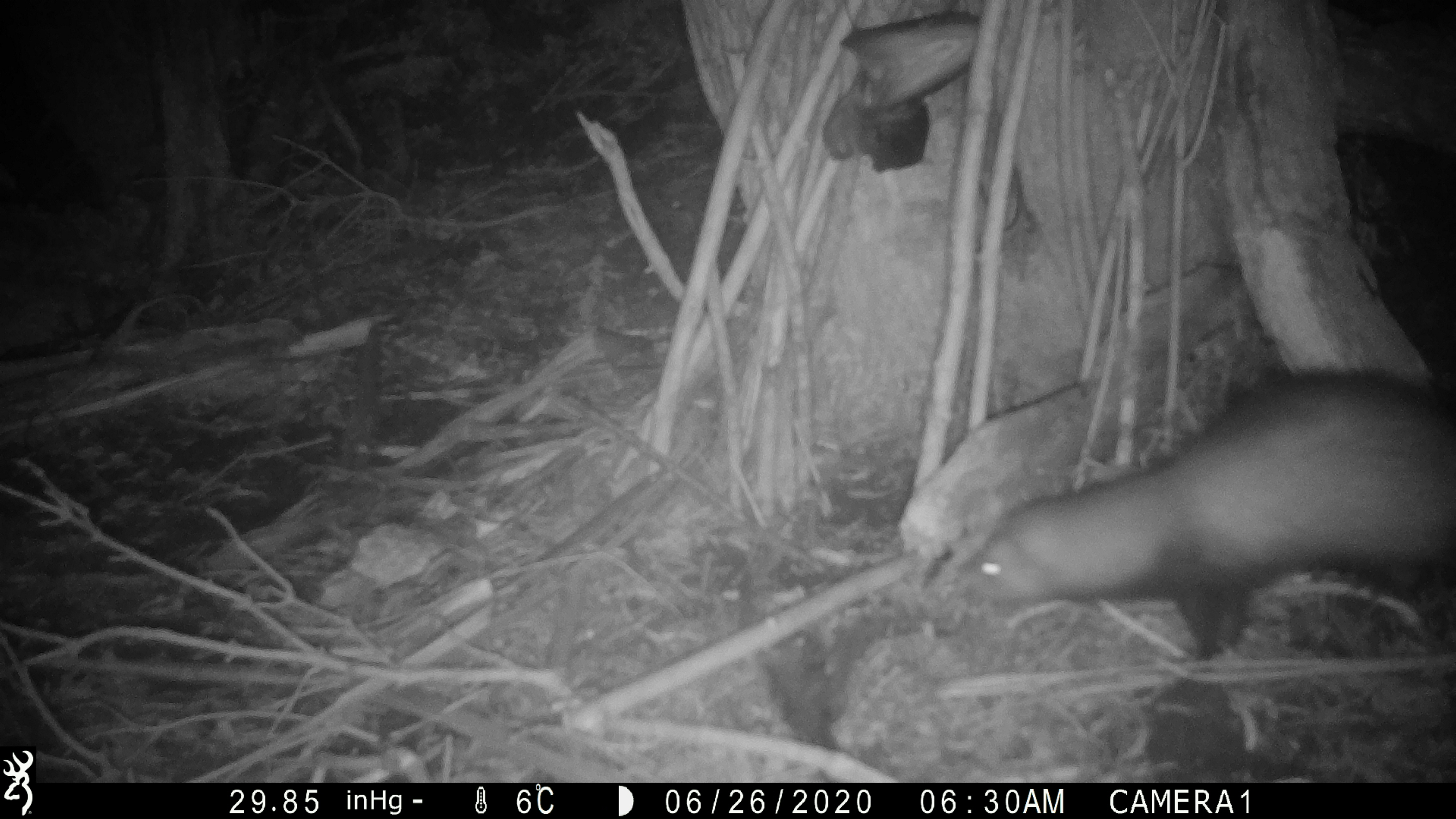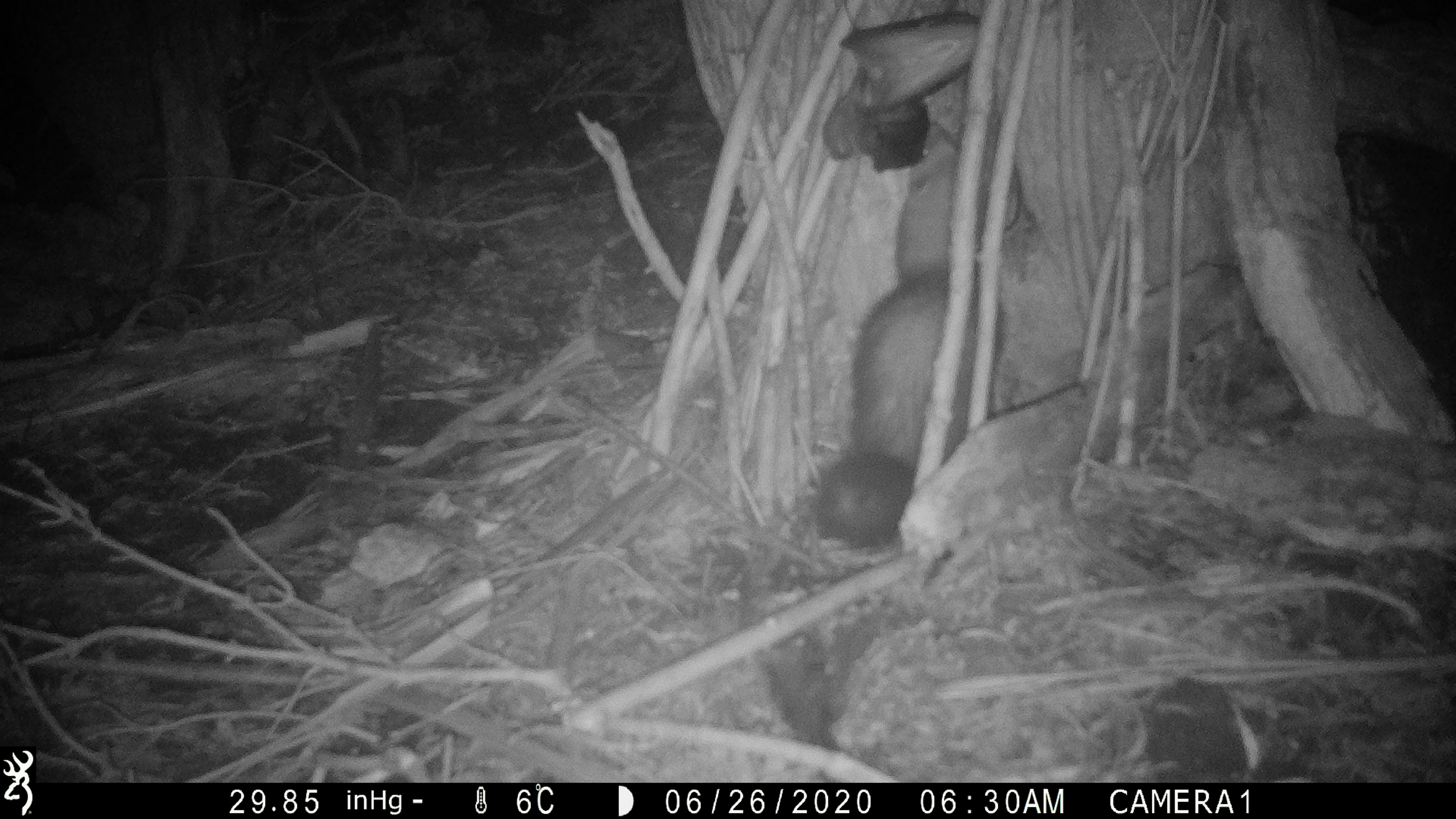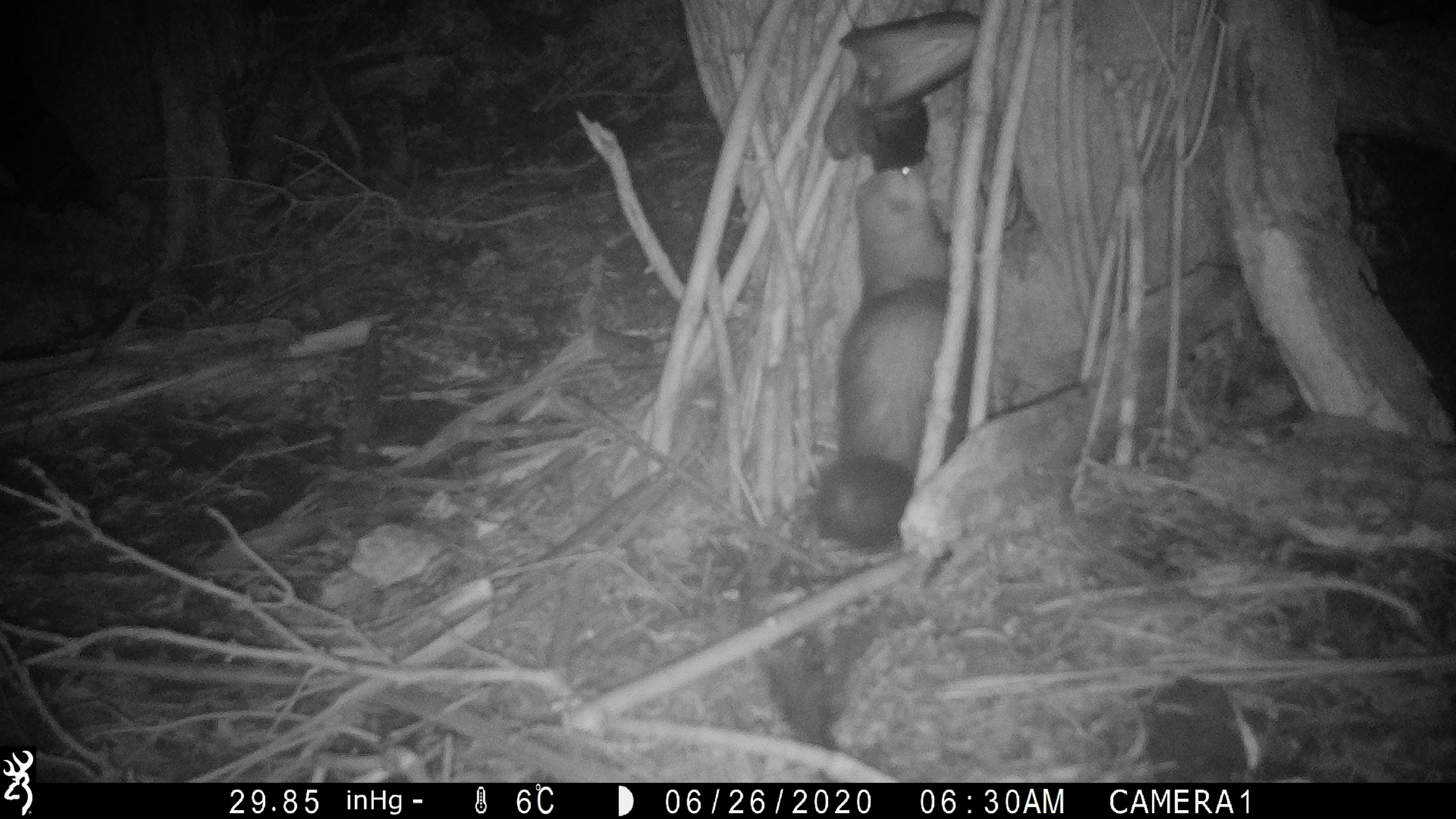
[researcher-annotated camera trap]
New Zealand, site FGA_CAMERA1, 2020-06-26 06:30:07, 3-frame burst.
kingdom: Animalia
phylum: Chordata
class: Mammalia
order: Carnivora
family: Mustelidae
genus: Mustela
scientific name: Mustela furo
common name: ferret